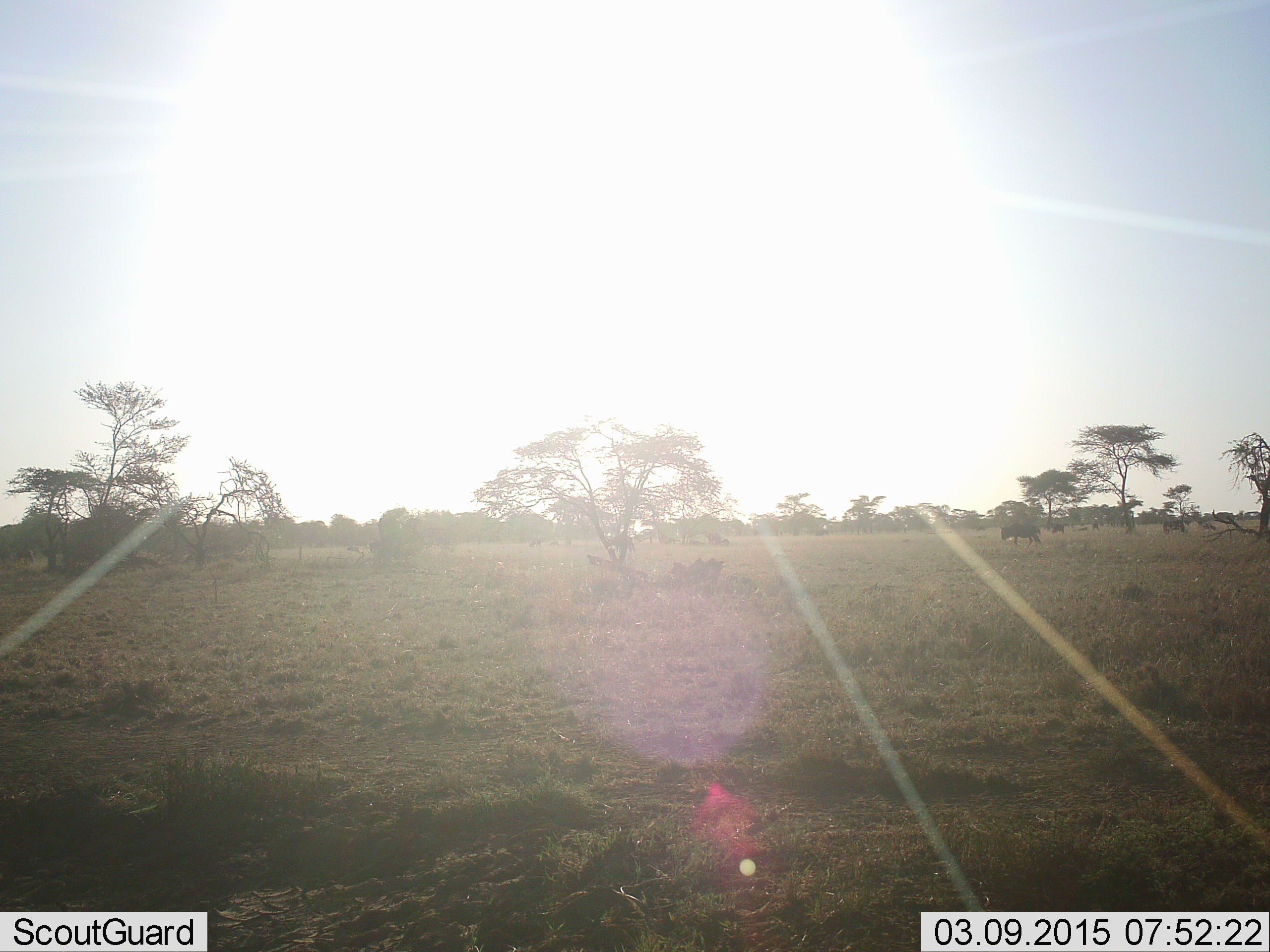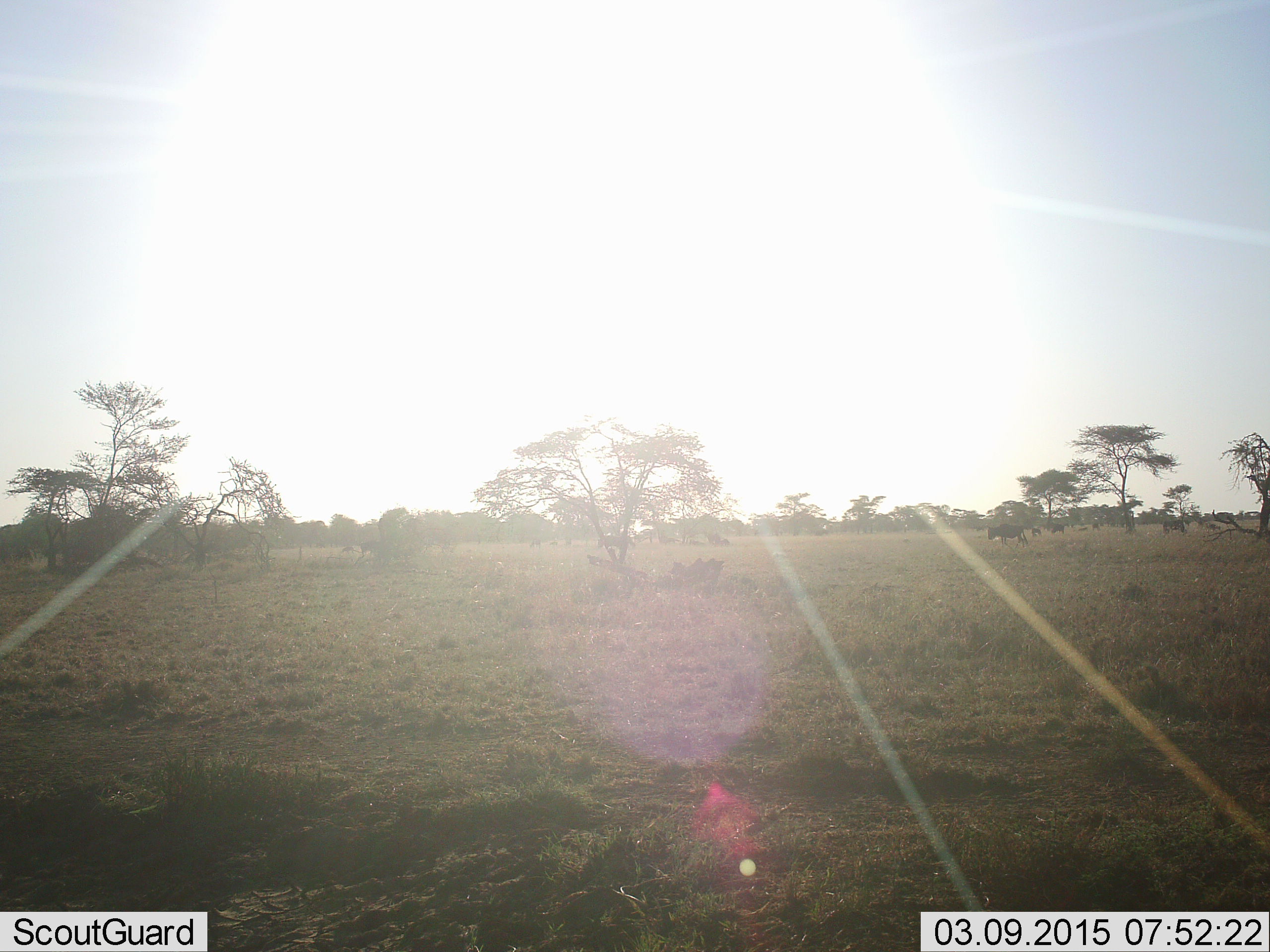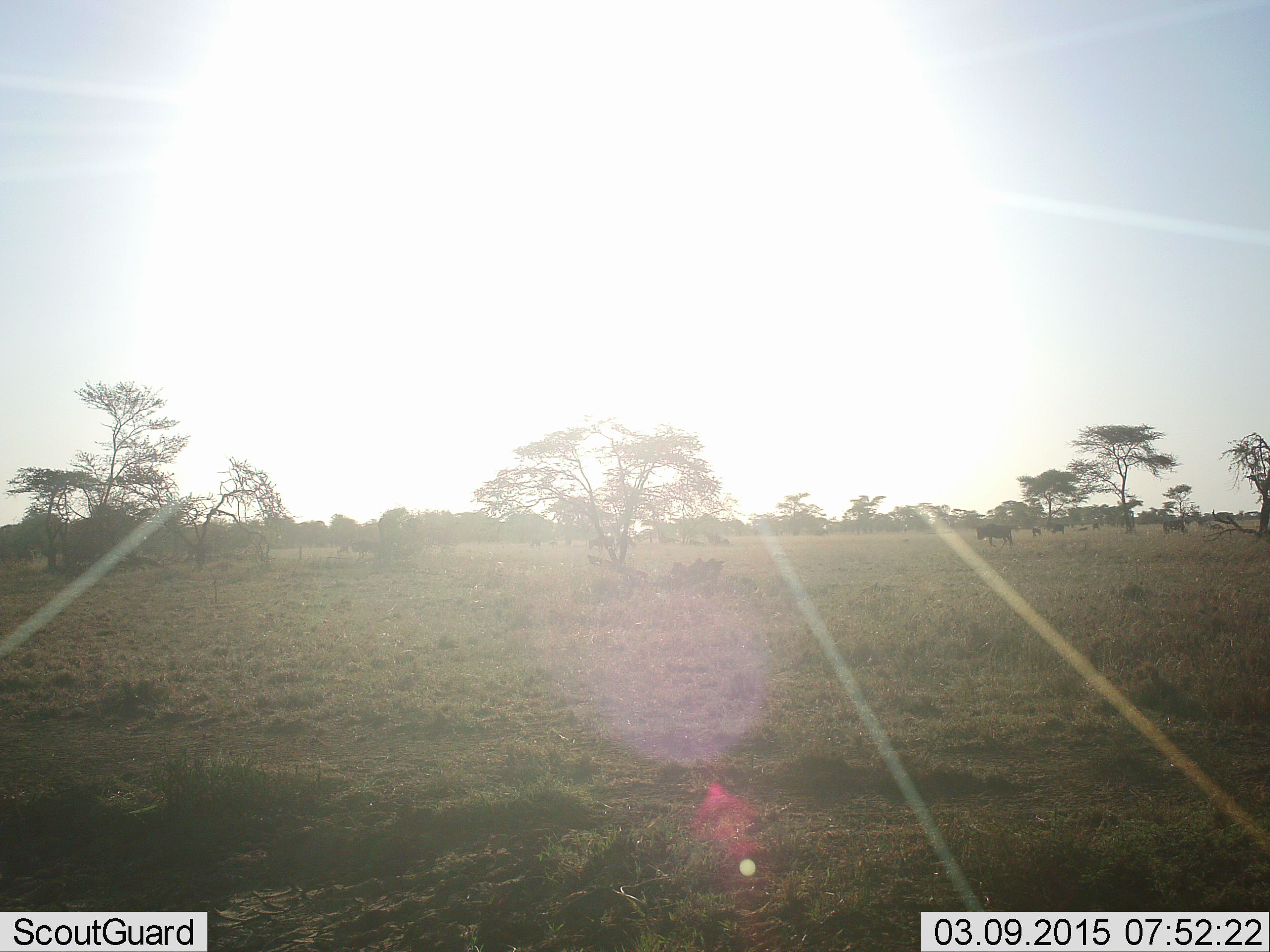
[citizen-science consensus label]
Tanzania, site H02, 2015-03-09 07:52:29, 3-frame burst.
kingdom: Animalia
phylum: Chordata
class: Mammalia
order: Artiodactyla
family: Bovidae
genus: Connochaetes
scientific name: Connochaetes taurinus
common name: blue wildebeest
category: wildebeest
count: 6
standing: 78%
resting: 11%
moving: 78%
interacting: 0%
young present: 11%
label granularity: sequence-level